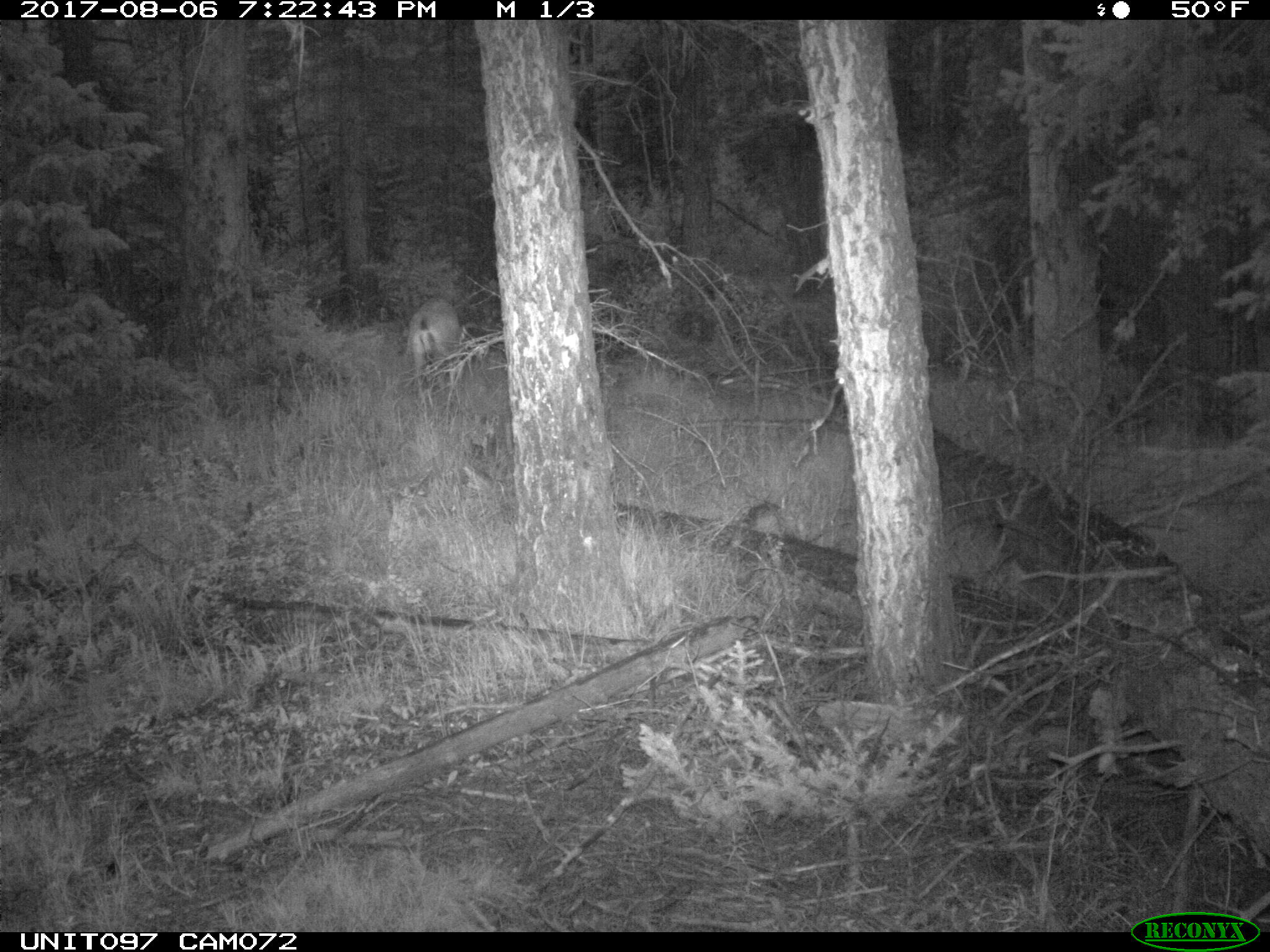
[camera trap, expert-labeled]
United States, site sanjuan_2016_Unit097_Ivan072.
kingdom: Animalia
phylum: Chordata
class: Mammalia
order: Artiodactyla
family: Cervidae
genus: Odocoileus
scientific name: Odocoileus hemionus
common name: mule deer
Odocoileus hemionus (mule deer).